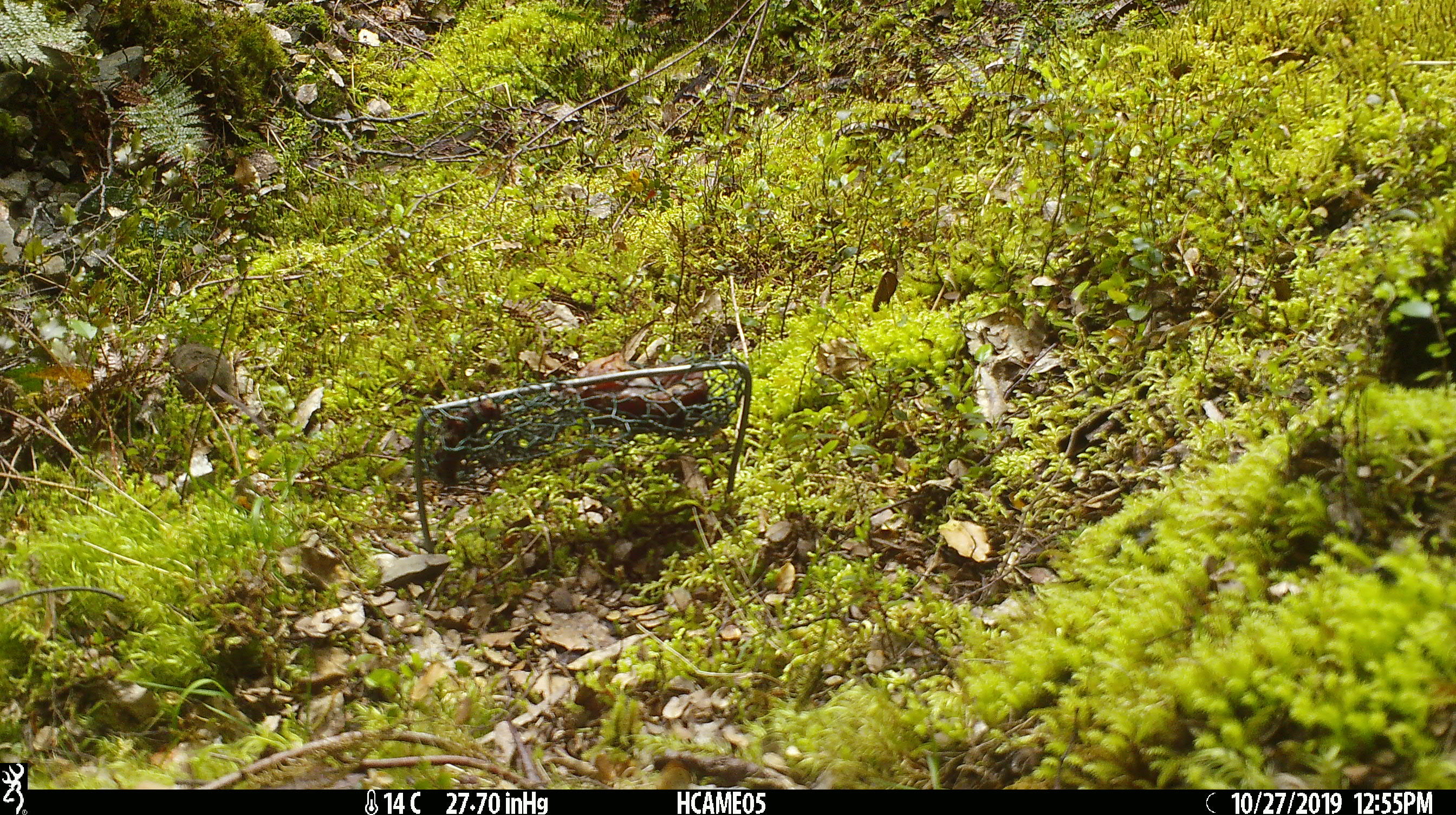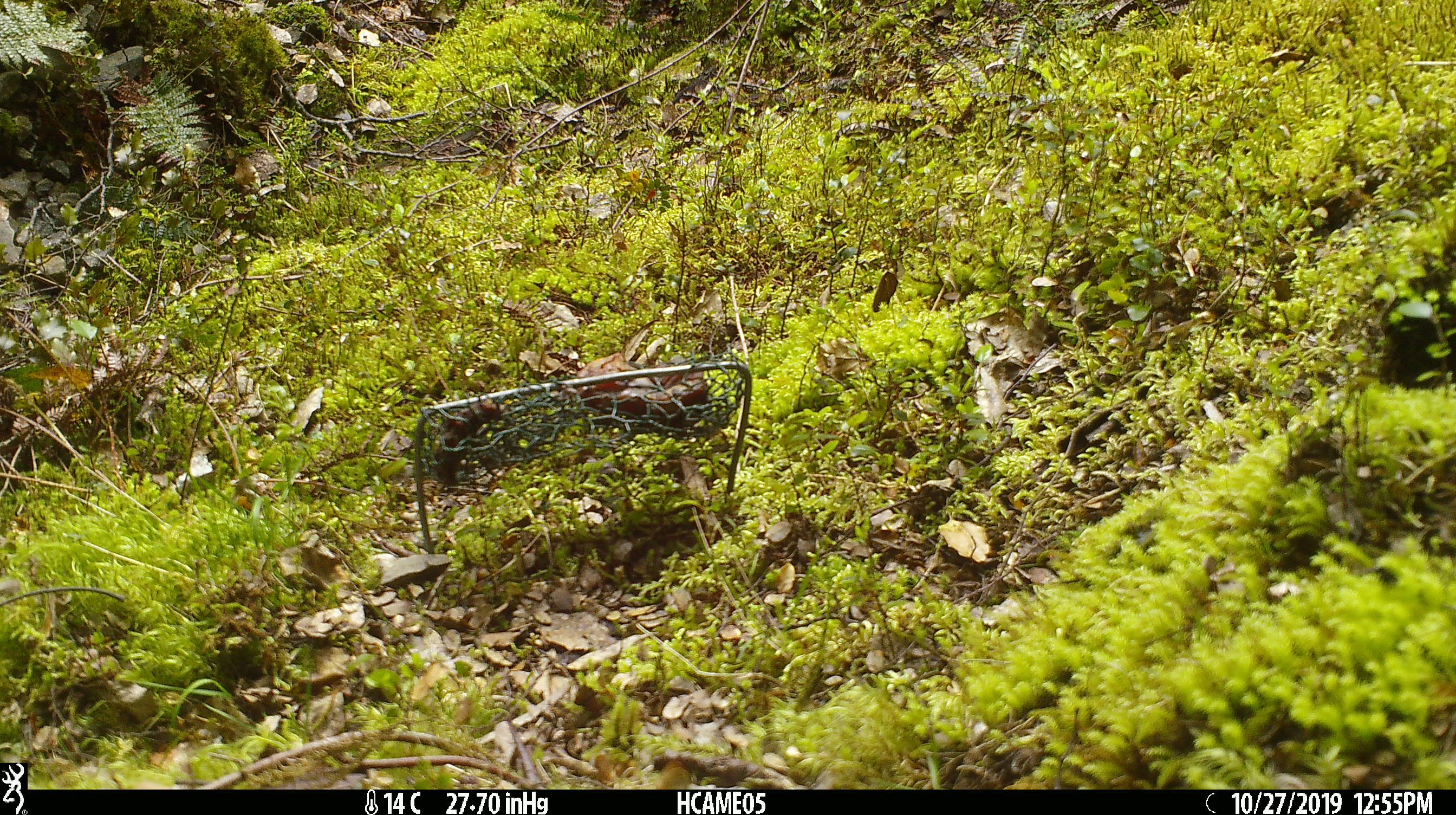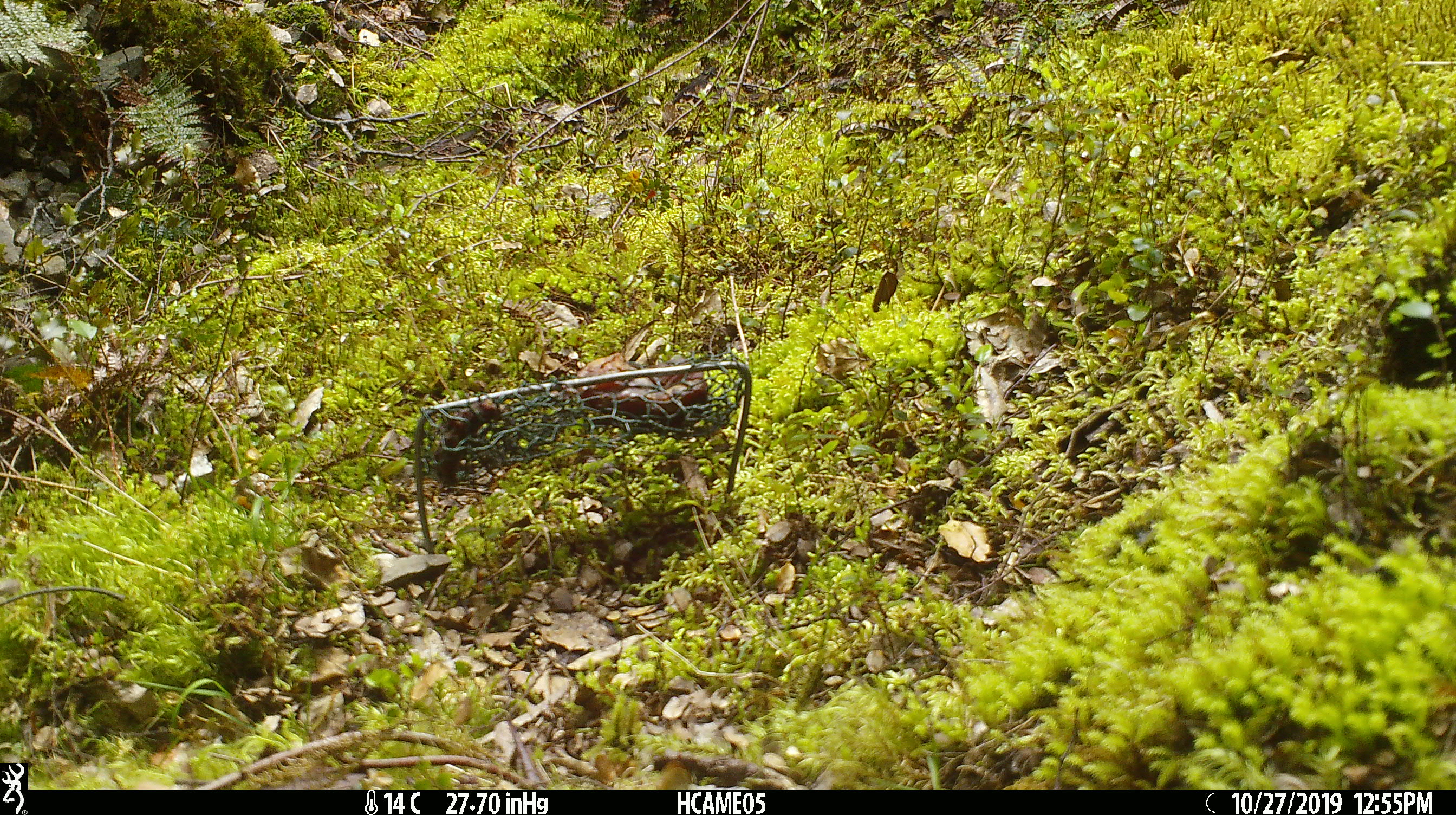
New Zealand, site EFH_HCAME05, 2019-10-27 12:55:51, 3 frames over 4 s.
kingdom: Animalia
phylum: Chordata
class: Mammalia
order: Rodentia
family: Muridae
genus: Mus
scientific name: Mus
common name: mouse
Mouse (Mus).